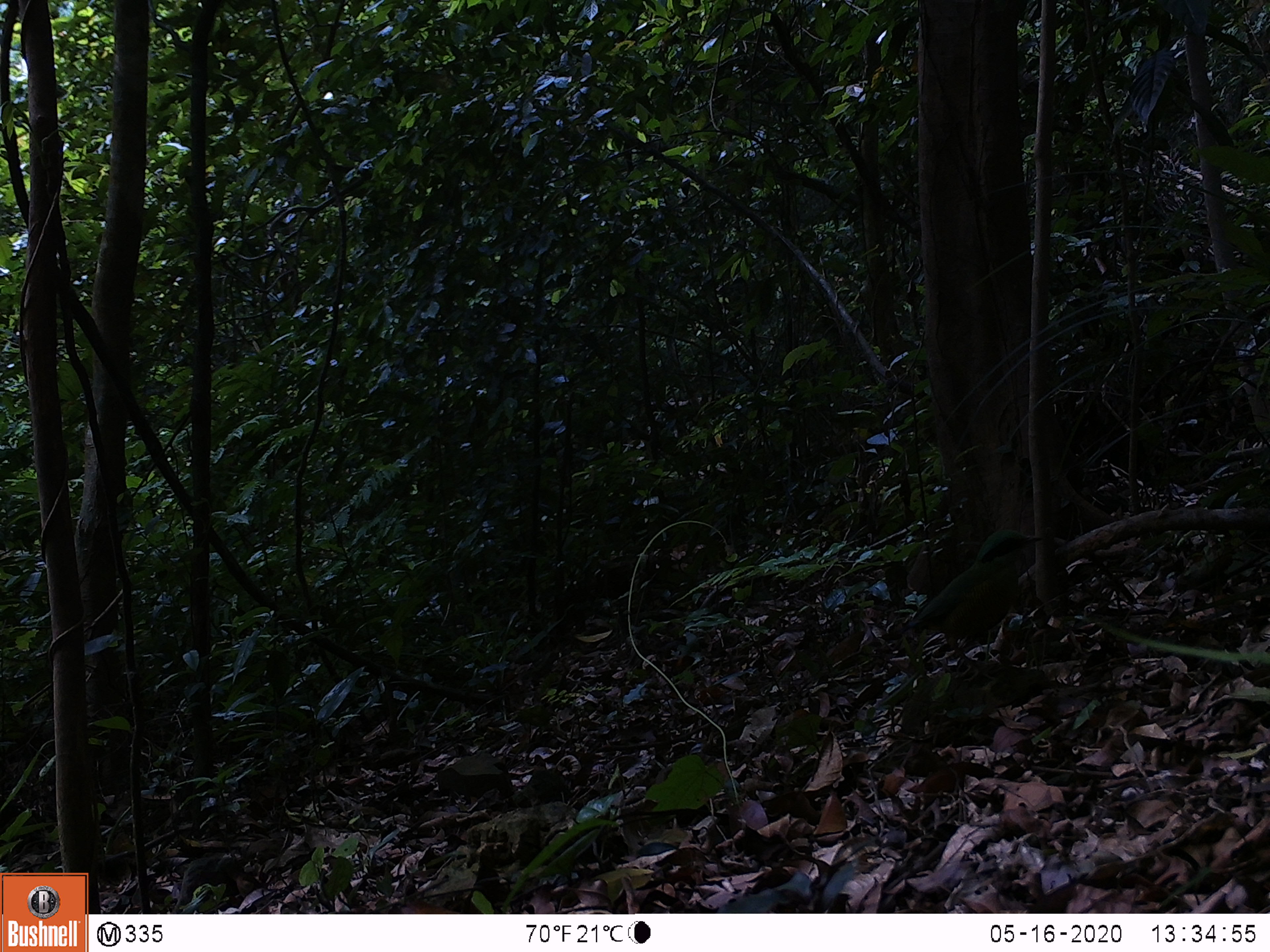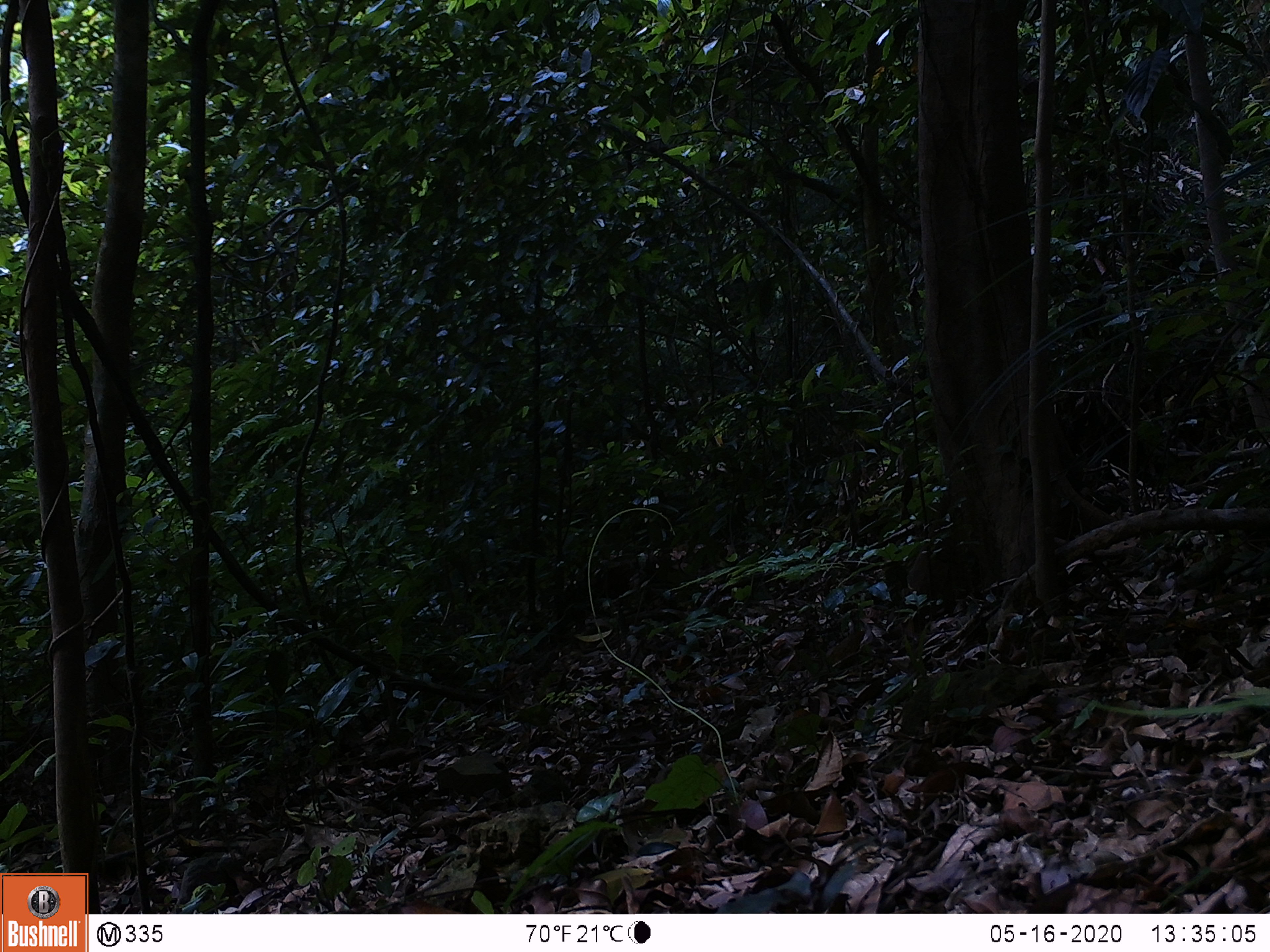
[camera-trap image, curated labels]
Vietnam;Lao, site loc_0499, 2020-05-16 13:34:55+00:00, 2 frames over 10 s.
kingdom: Animalia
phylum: Chordata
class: Aves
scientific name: Aves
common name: bird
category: unidentified bird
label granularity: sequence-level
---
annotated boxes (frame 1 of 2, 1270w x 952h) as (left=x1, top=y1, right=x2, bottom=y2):
unidentified bird: (left=893, top=528, right=1048, bottom=687)